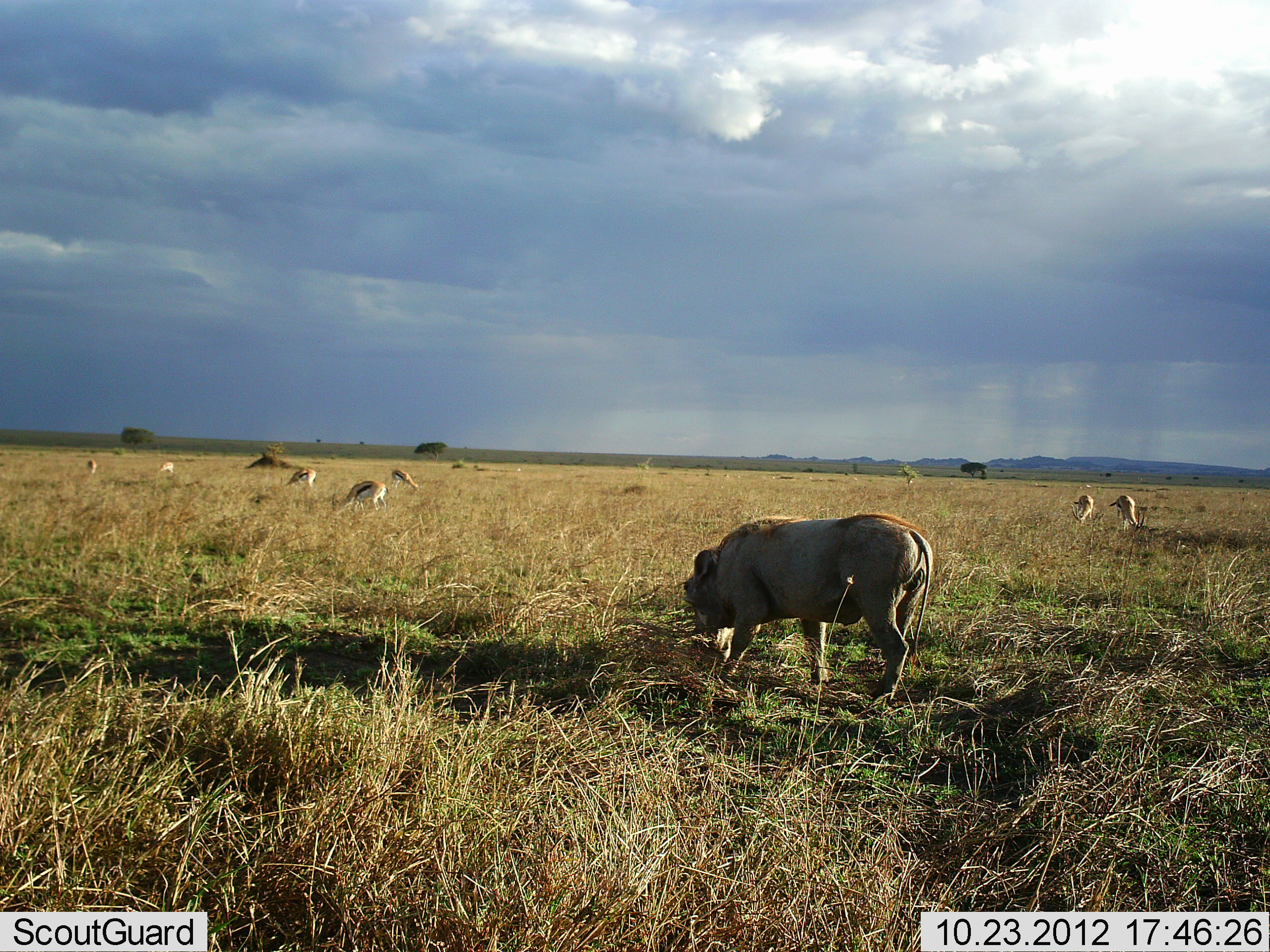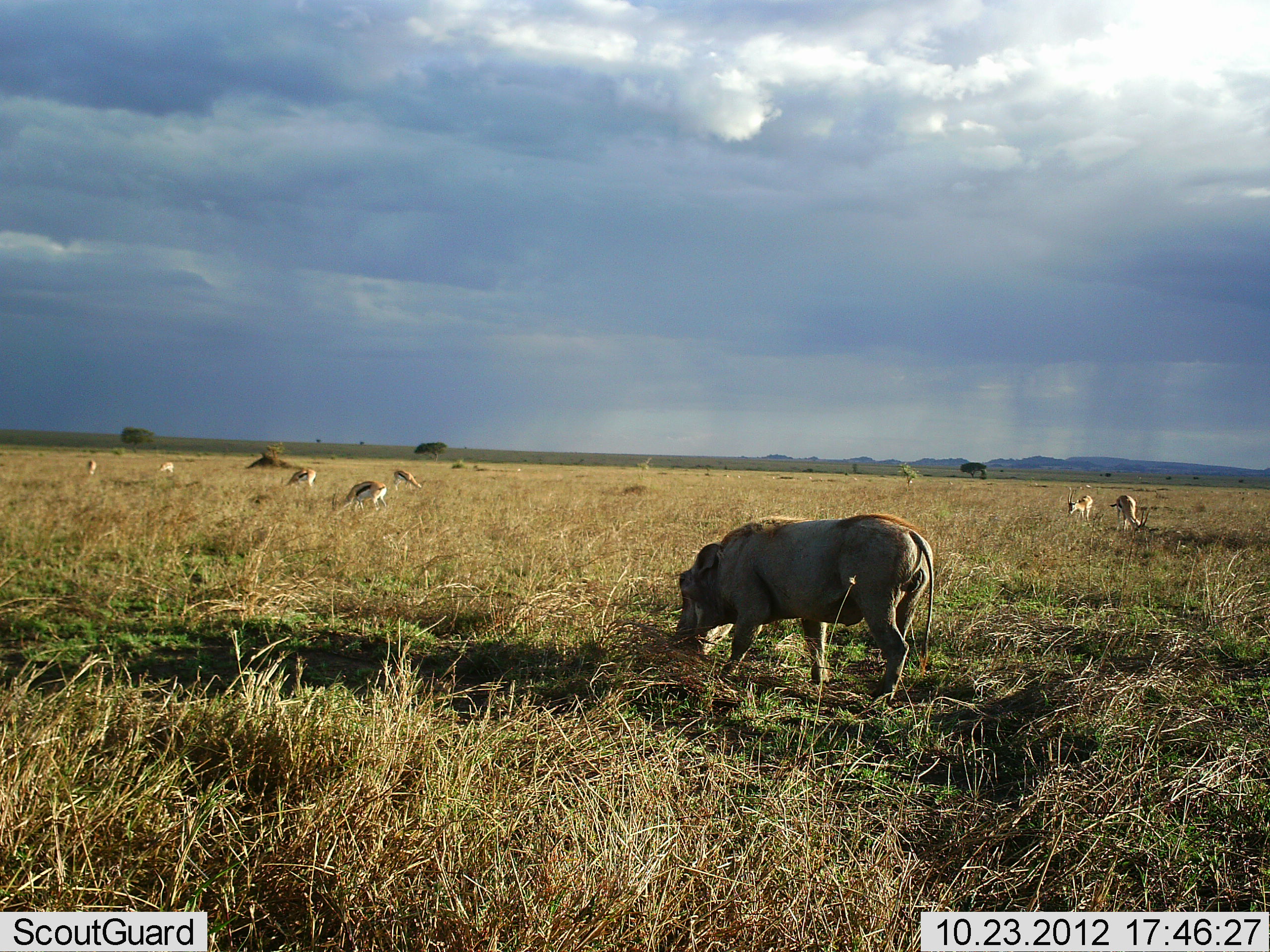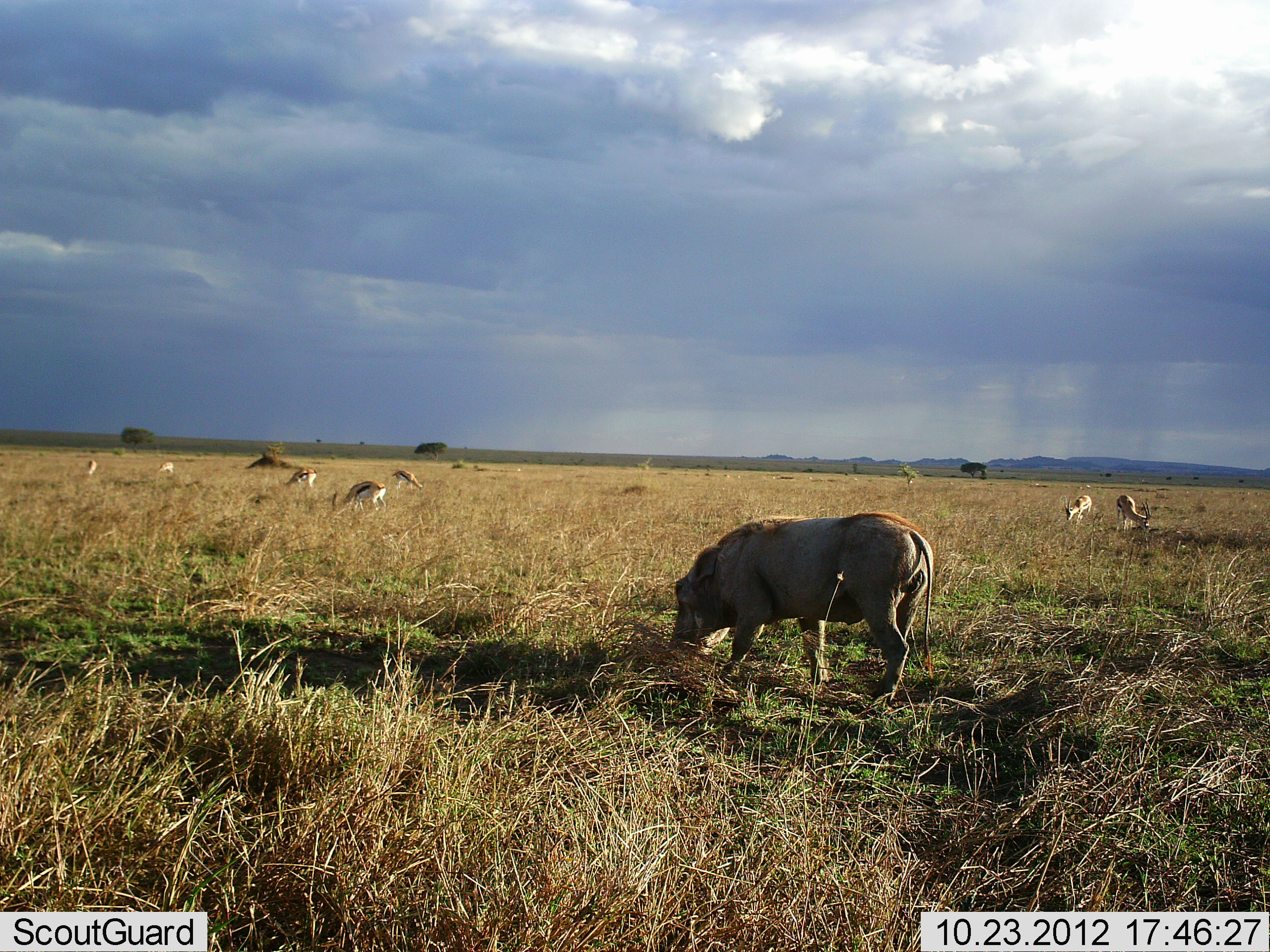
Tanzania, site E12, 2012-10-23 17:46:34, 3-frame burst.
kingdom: Animalia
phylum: Chordata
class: Mammalia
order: Artiodactyla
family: Bovidae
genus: Eudorcas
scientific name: Eudorcas thomsonii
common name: thomson's gazelle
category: gazellethomsons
Gazellethomsons (thomson's gazelle) (Eudorcas thomsonii), count 7. Behavior (volunteer vote fractions): standing 10%, resting 0%, moving 30%, interacting 0%. Young present (vote fraction): 0%. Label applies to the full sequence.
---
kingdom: Animalia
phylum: Chordata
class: Mammalia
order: Artiodactyla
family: Suidae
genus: Phacochoerus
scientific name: Phacochoerus africanus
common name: warthog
Warthog (Phacochoerus africanus), count 1. Behavior (volunteer vote fractions): standing 15%, resting 0%, moving 8%, interacting 0%. Young present (vote fraction): 0%. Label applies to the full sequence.